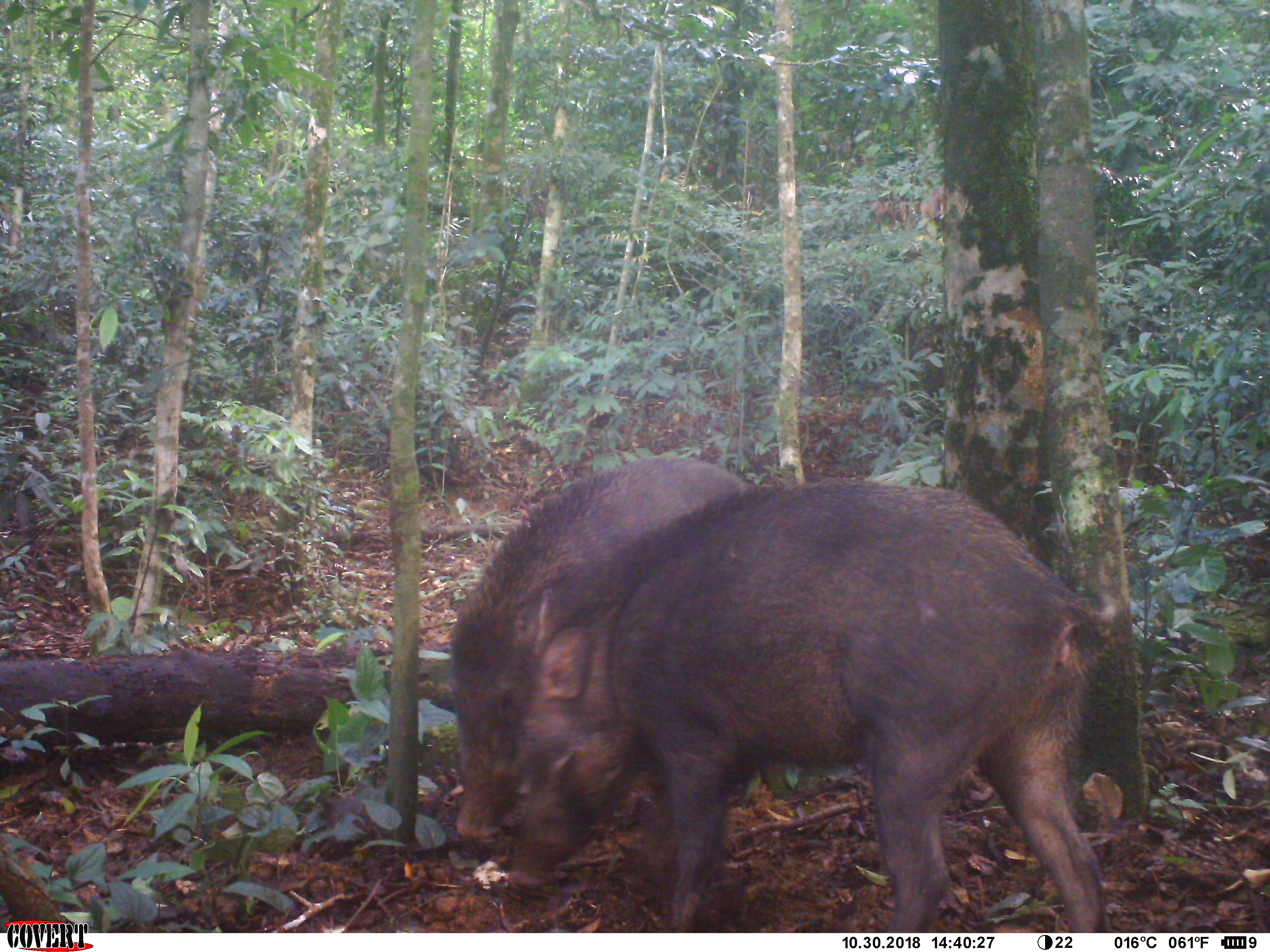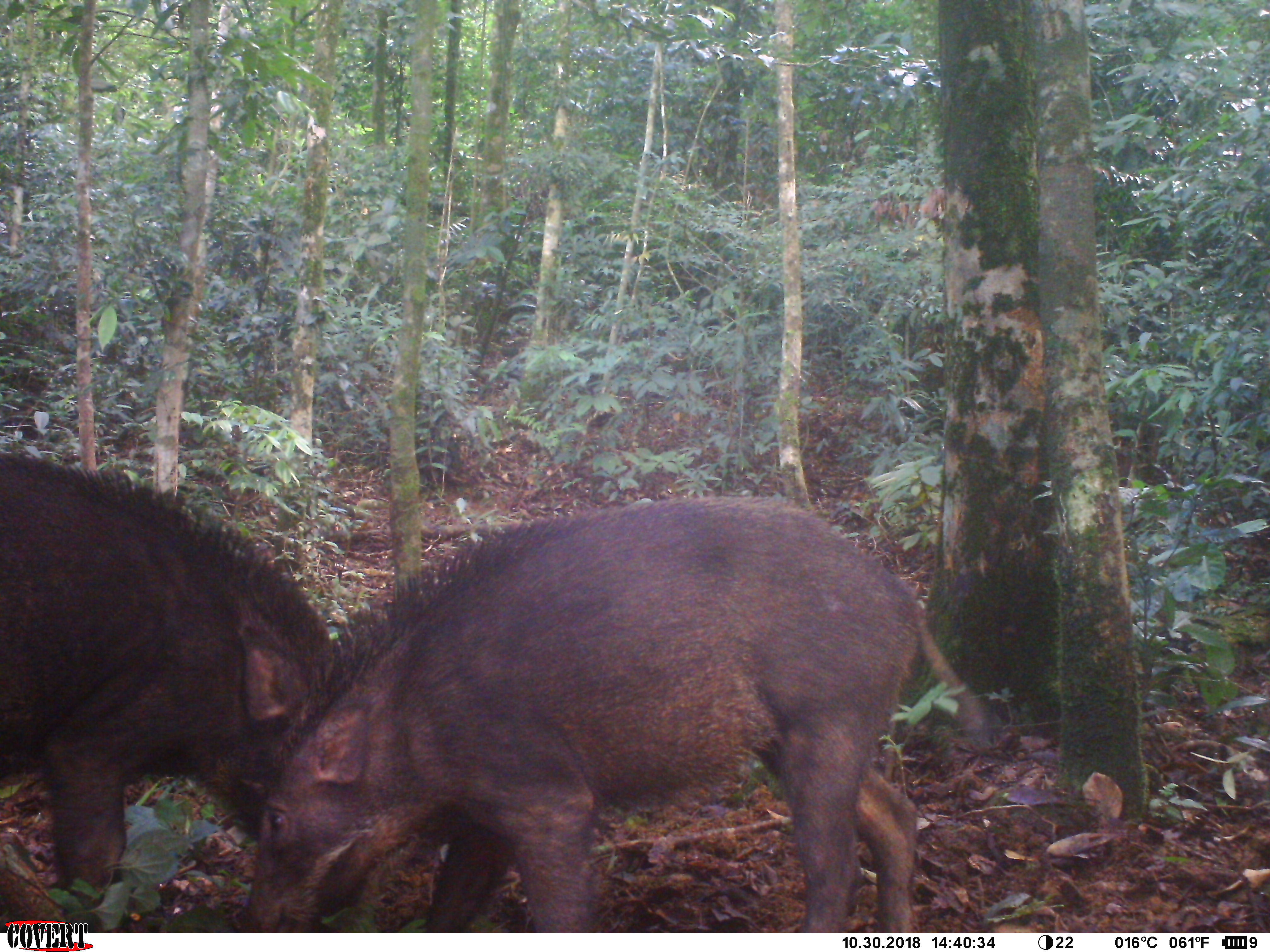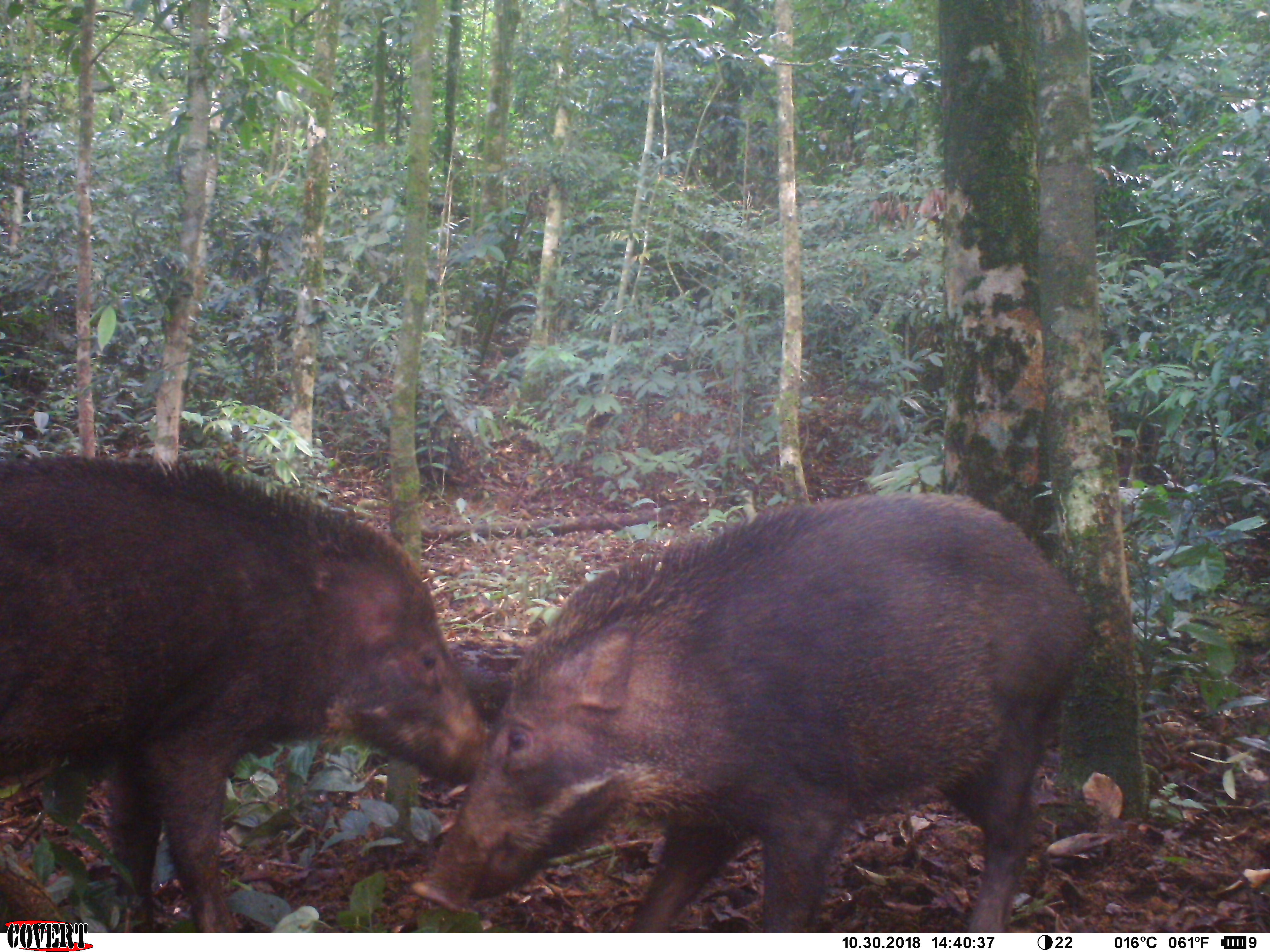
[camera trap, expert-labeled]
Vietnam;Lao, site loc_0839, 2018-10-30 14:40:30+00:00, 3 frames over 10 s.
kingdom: Animalia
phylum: Chordata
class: Mammalia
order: Artiodactyla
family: Suidae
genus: Sus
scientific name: Sus scrofa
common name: eurasian wild pig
Eurasian wild pig (Sus scrofa). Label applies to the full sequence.